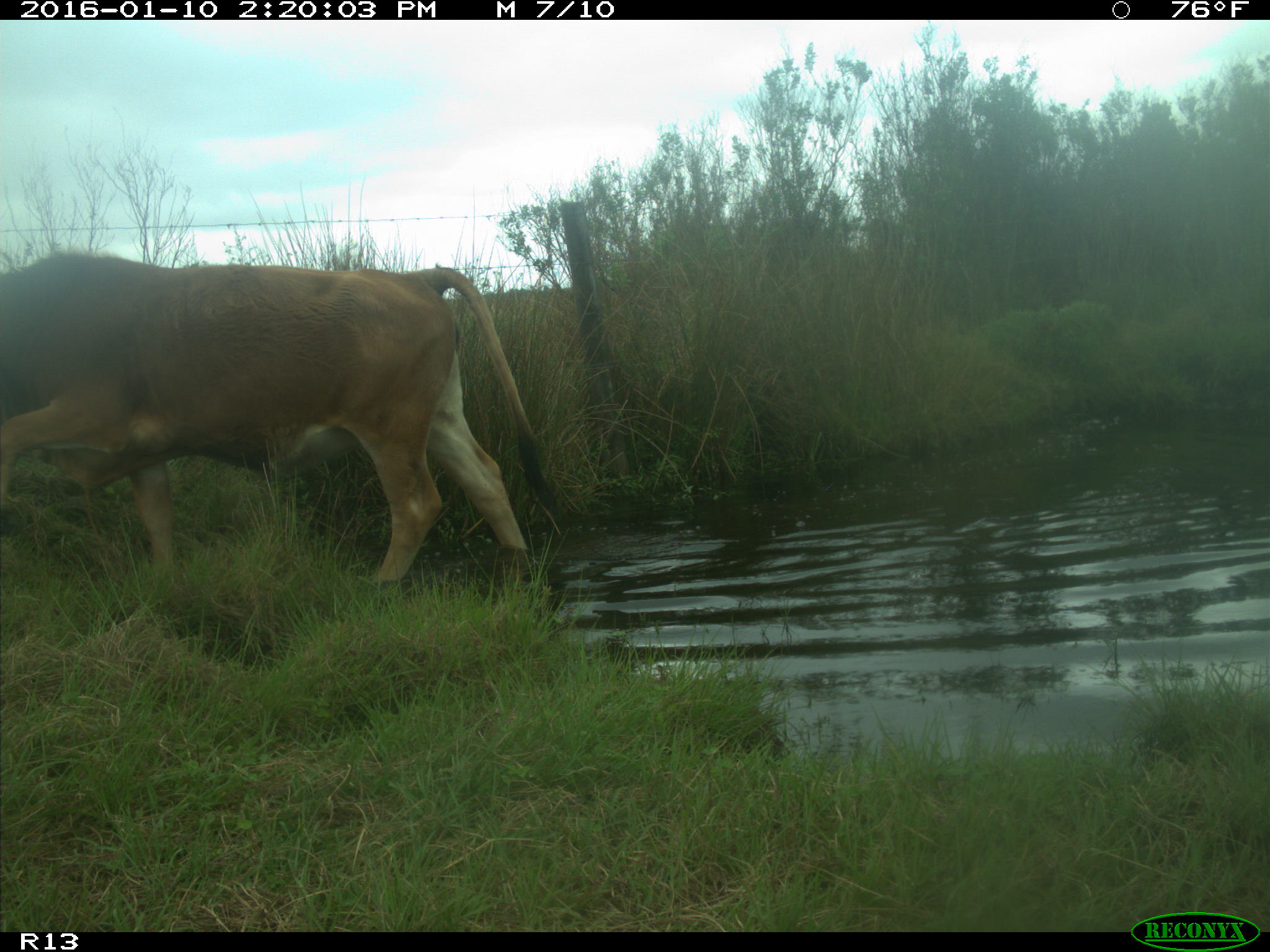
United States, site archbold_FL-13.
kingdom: Animalia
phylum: Chordata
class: Mammalia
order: Artiodactyla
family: Bovidae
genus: Bos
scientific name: Bos taurus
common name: domestic cow